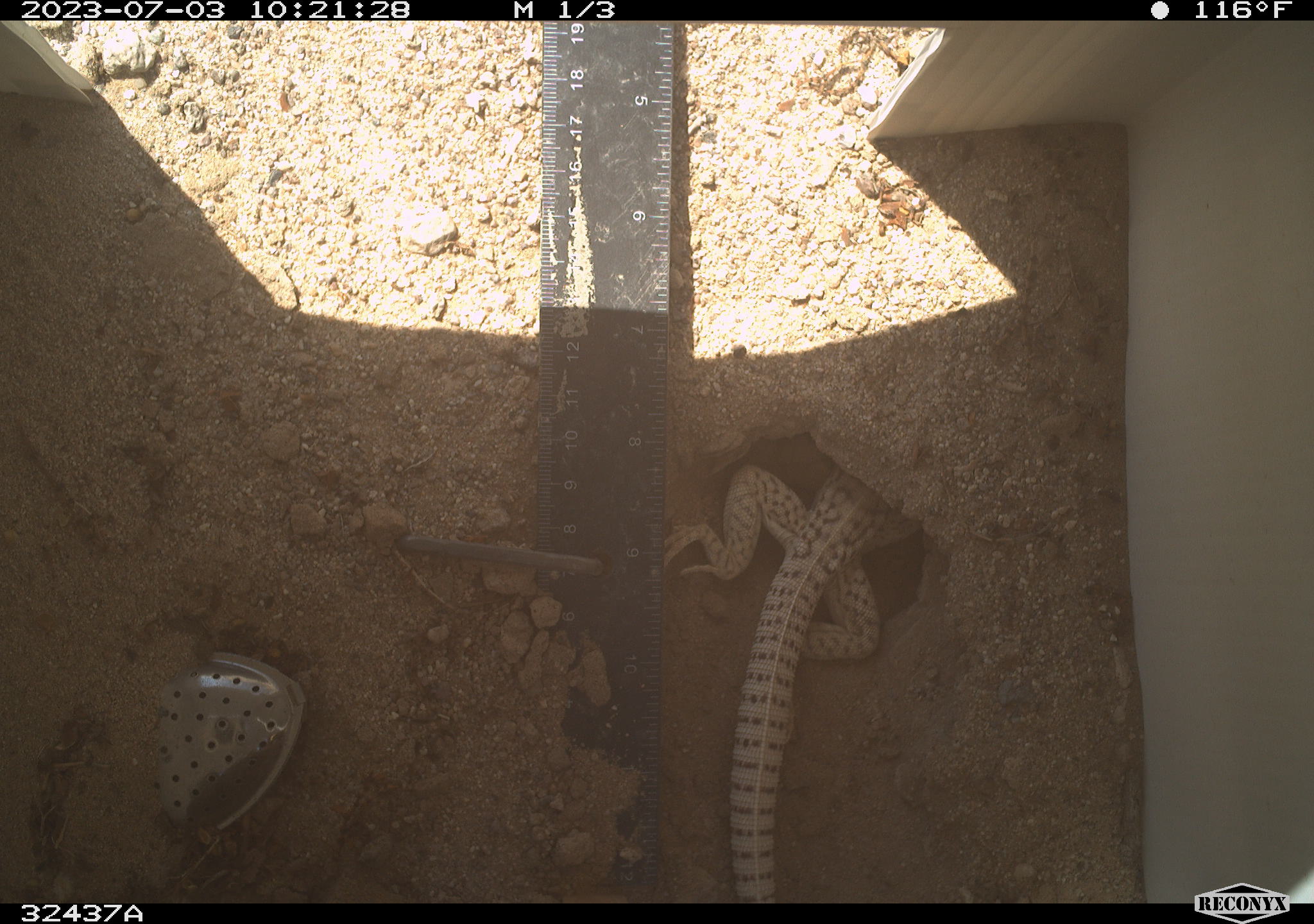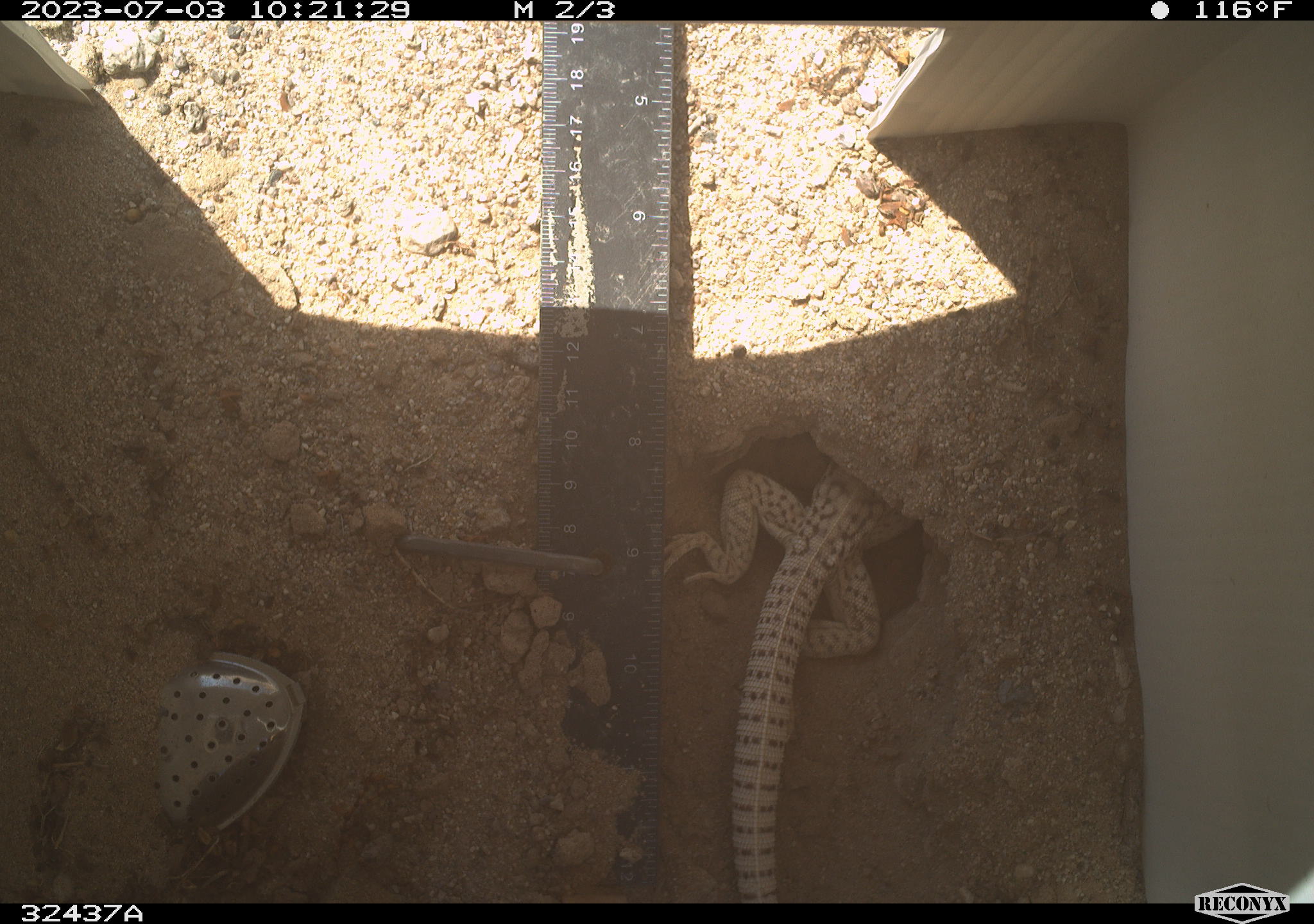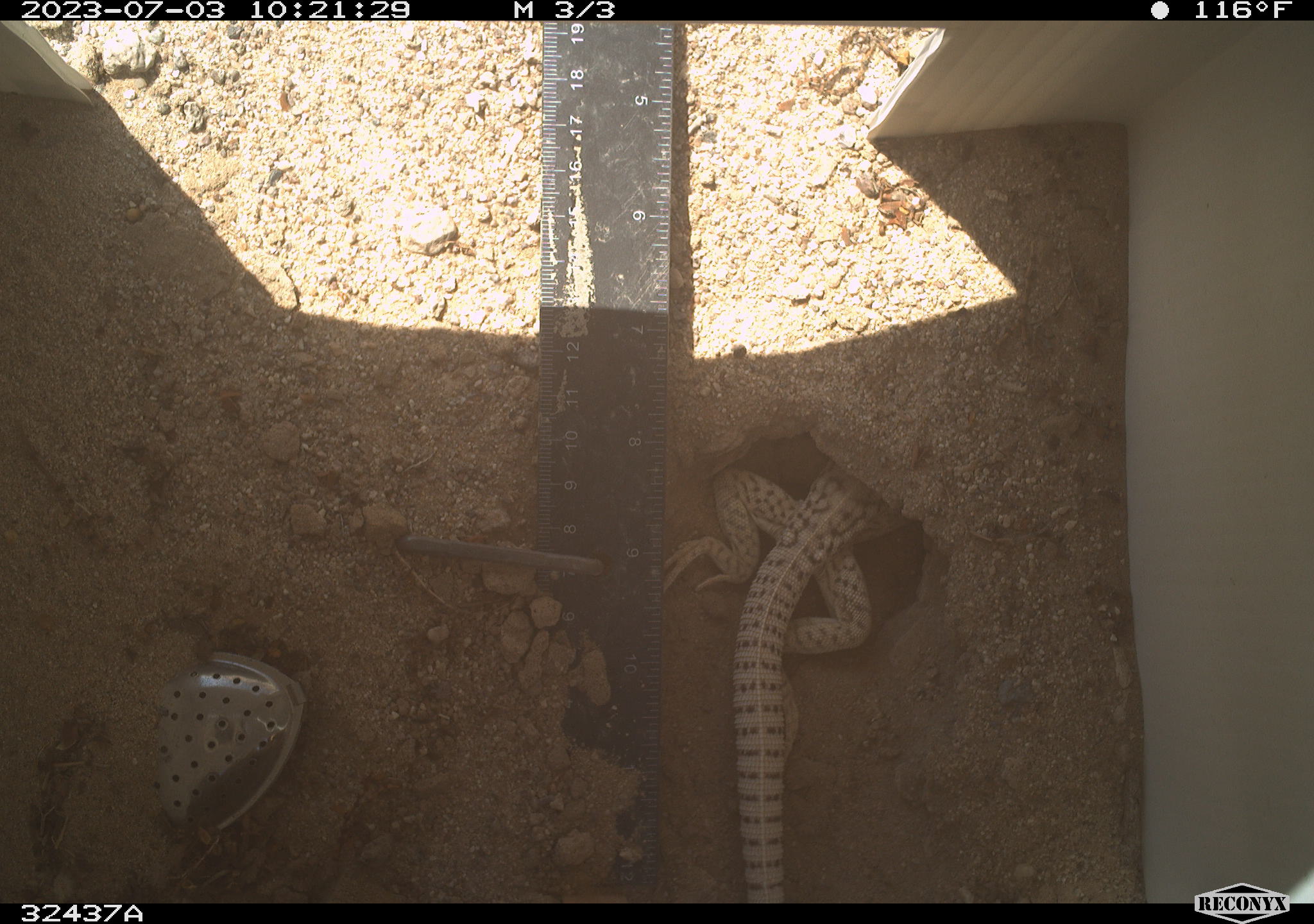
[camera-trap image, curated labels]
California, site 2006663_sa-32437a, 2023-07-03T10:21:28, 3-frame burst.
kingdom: Animalia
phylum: Chordata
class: Reptilia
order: Squamata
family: Iguanidae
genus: Dipsosaurus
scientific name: Dipsosaurus dorsalis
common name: common desert iguana